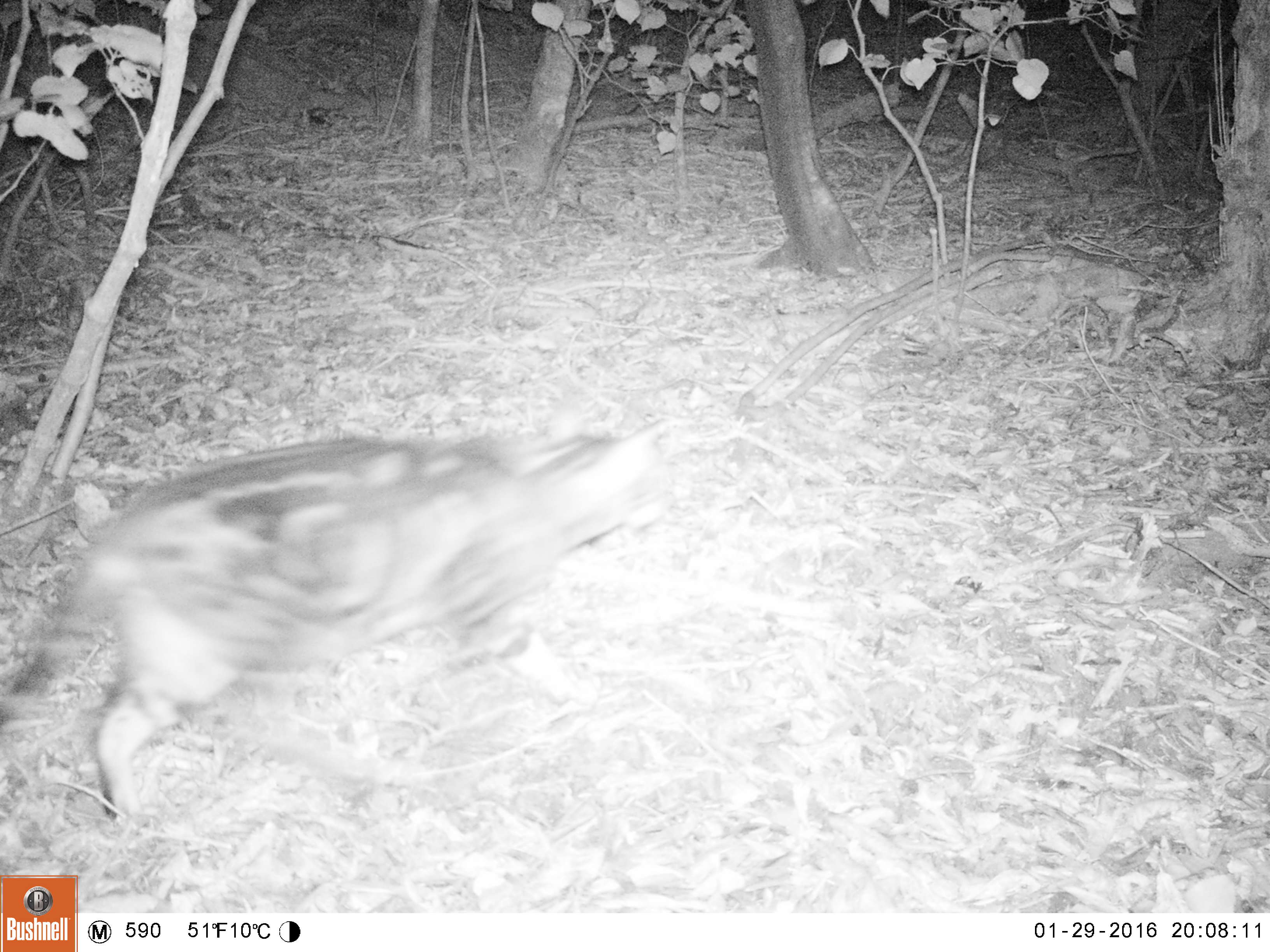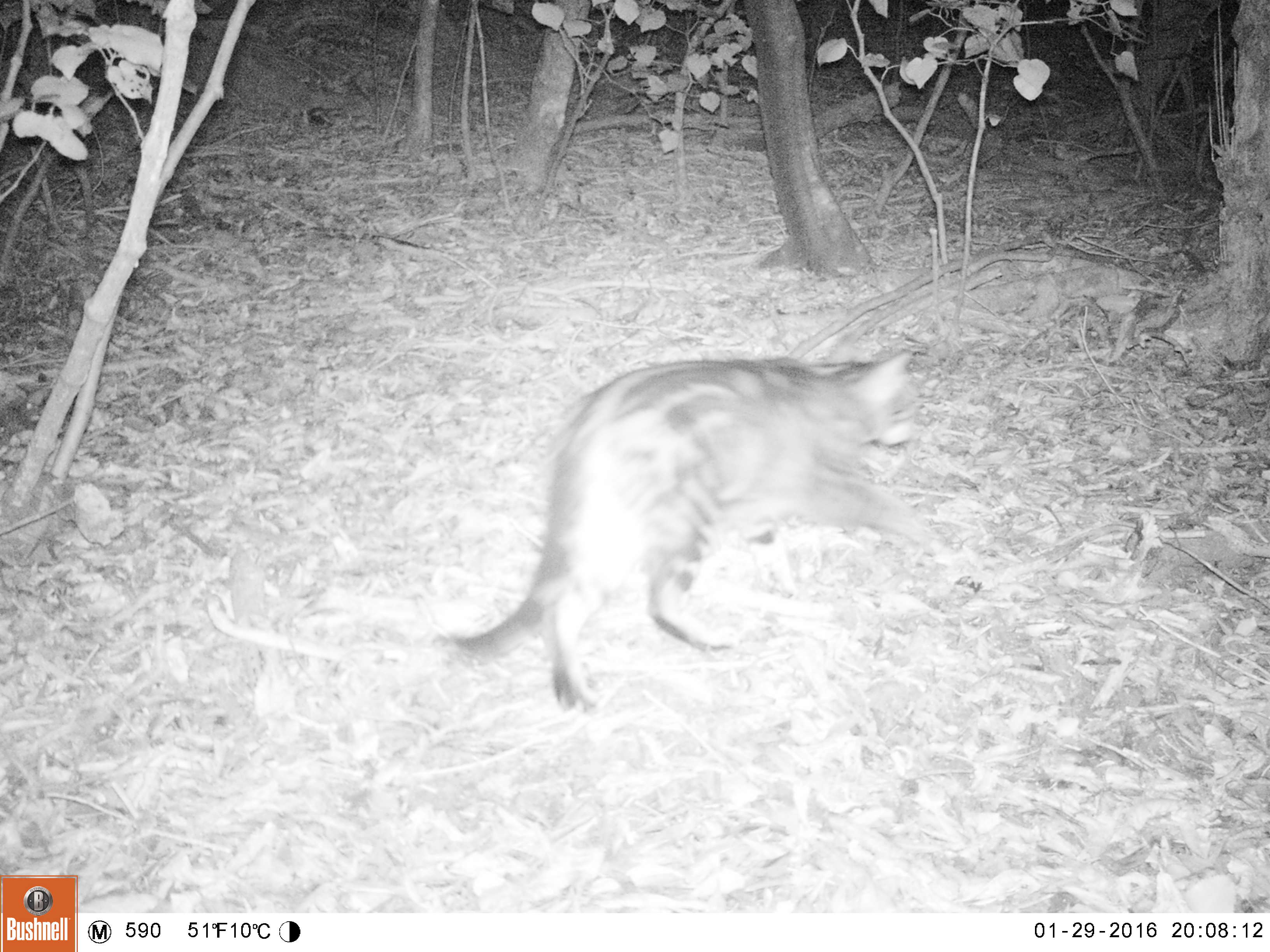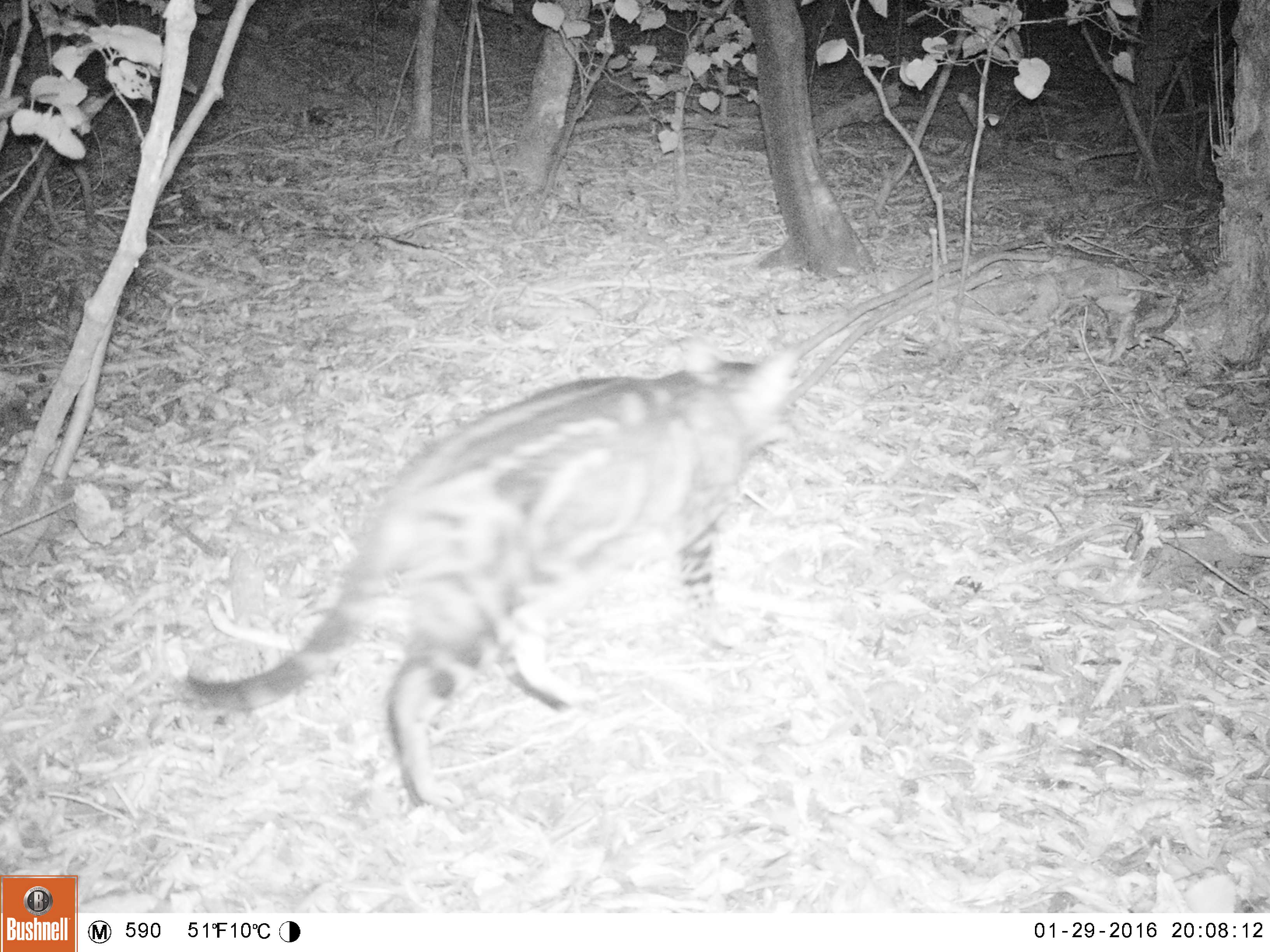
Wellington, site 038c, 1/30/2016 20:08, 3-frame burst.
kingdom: Animalia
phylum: Chordata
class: Mammalia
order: Carnivora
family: Felidae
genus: Felis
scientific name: Felis catus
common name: cat